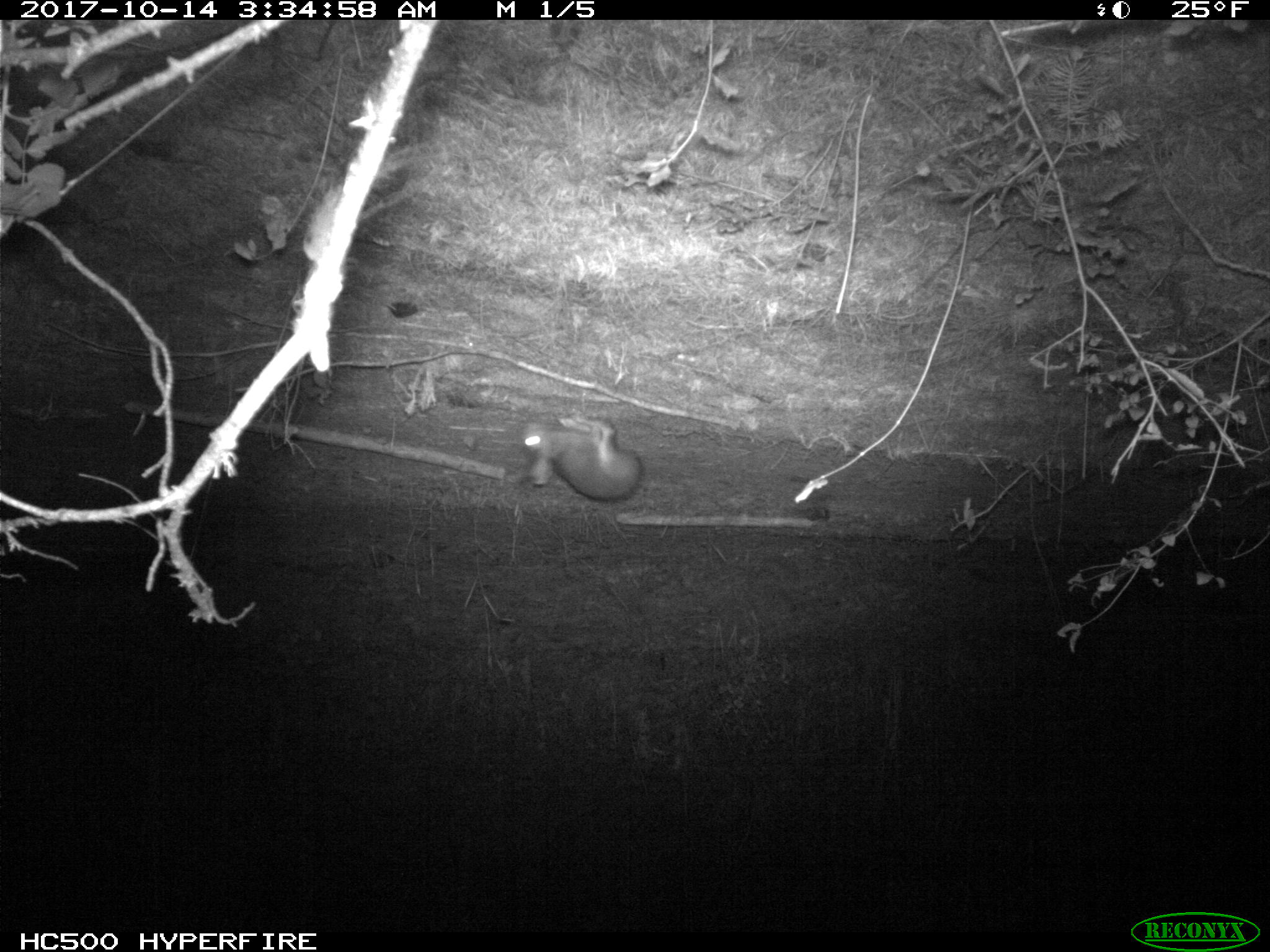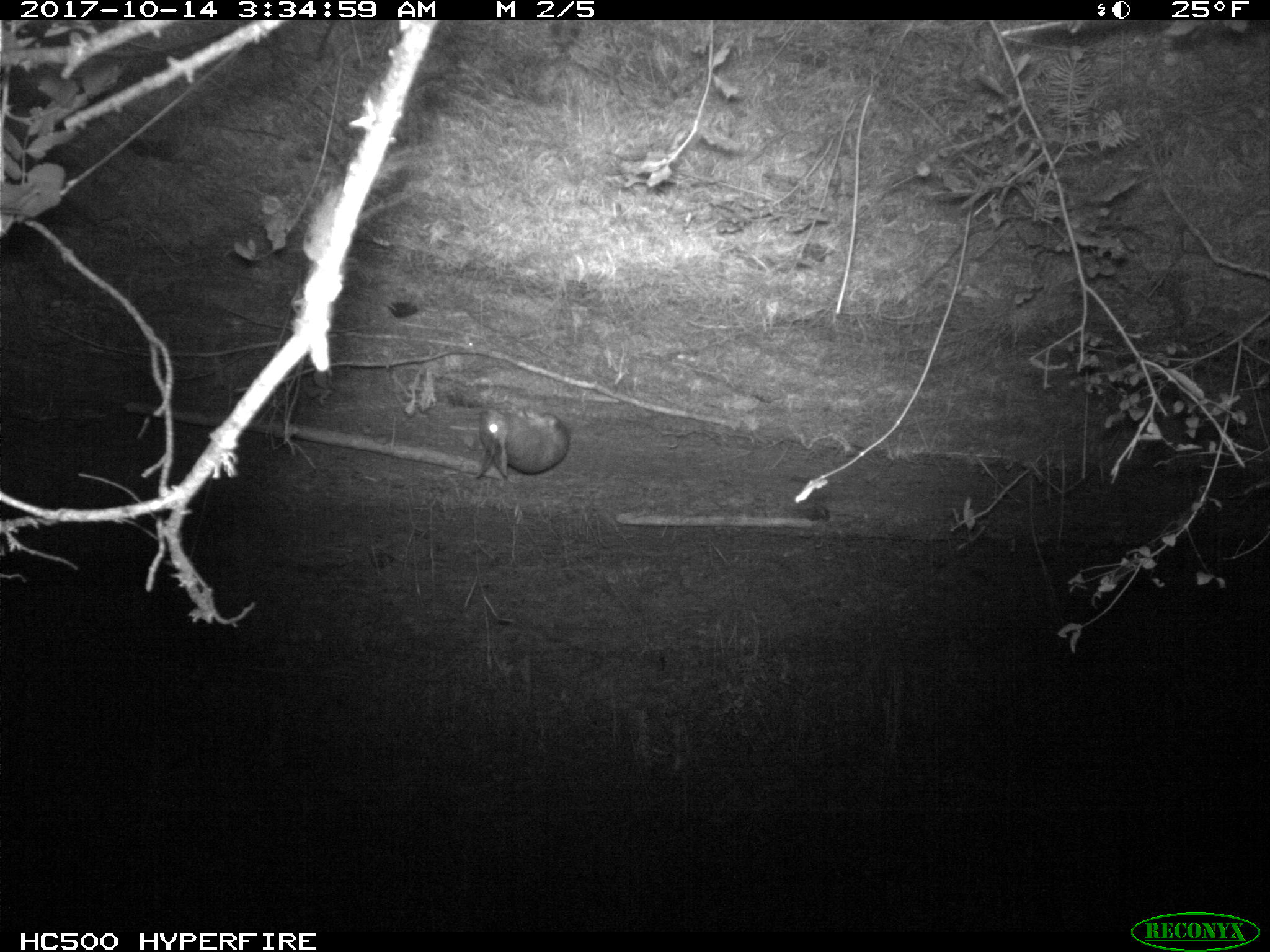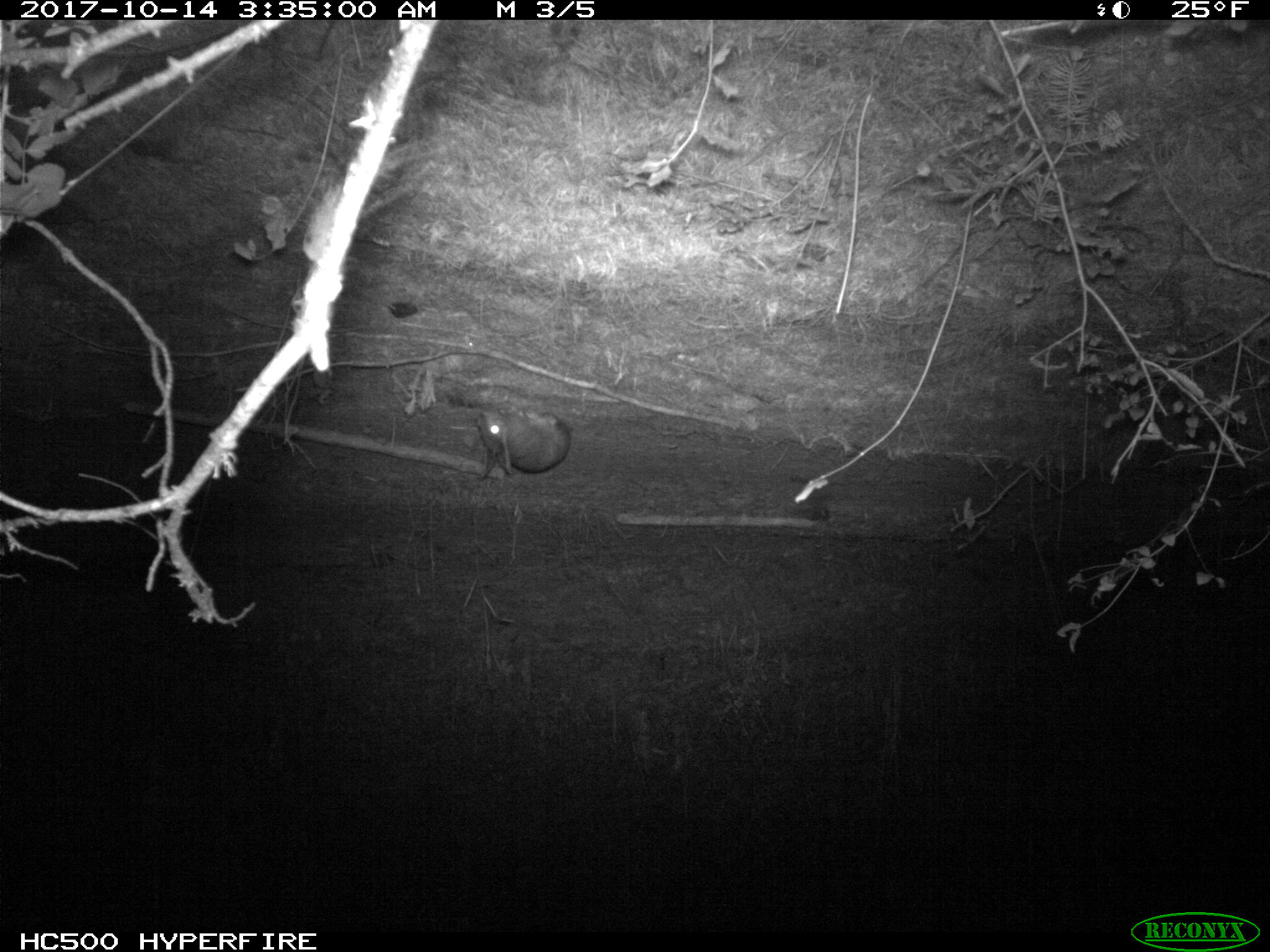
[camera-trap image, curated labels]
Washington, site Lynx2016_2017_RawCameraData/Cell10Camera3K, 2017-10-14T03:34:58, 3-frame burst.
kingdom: Animalia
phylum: Chordata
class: Mammalia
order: Lagomorpha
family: Leporidae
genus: Lepus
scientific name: Lepus americanus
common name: snowshoe hare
Lepus americanus (snowshoe hare). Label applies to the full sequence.